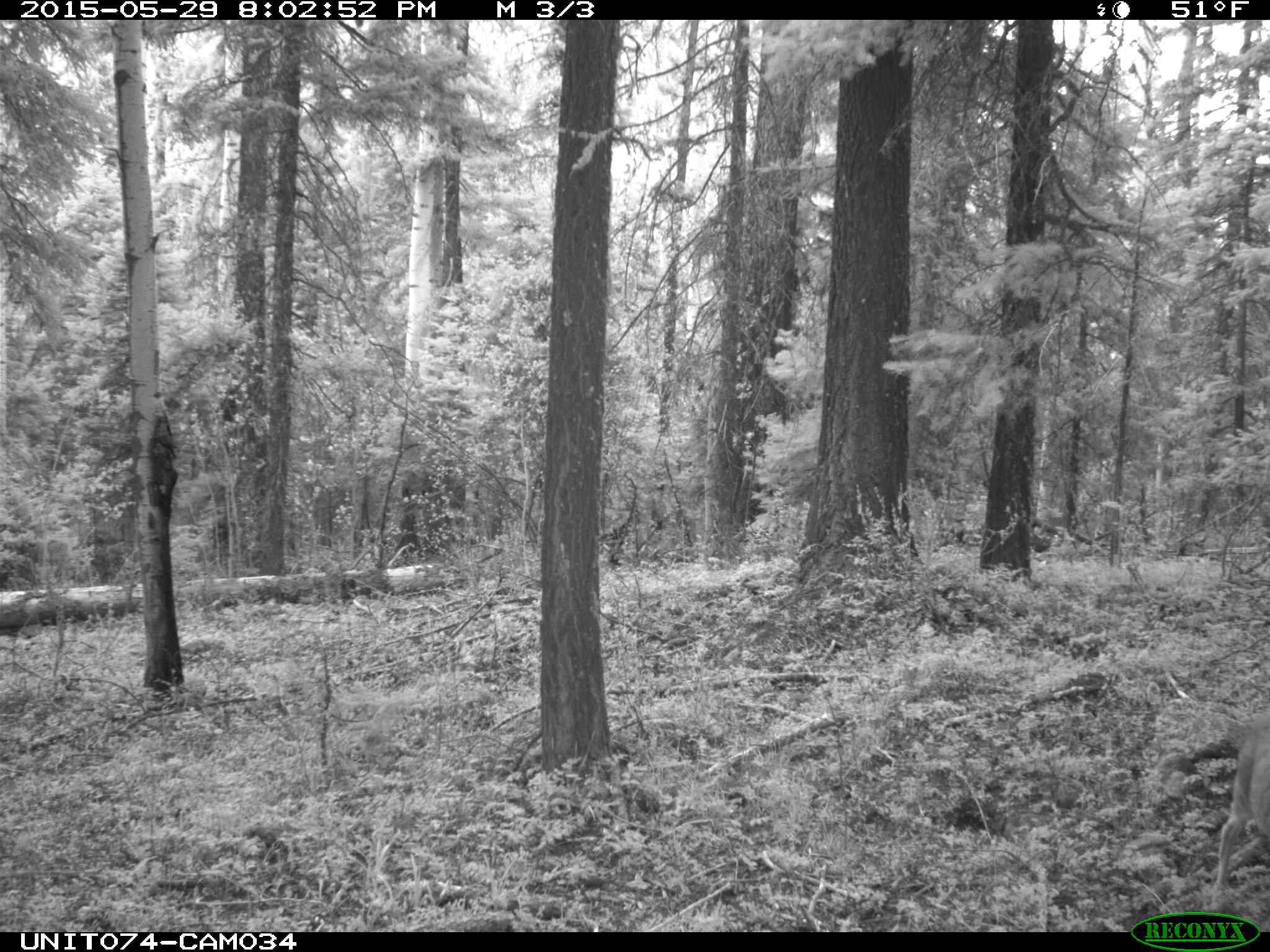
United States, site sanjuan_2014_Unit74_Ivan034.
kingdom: Animalia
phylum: Chordata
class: Mammalia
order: Artiodactyla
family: Cervidae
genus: Odocoileus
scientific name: Odocoileus hemionus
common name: mule deer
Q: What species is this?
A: Odocoileus hemionus (mule deer).